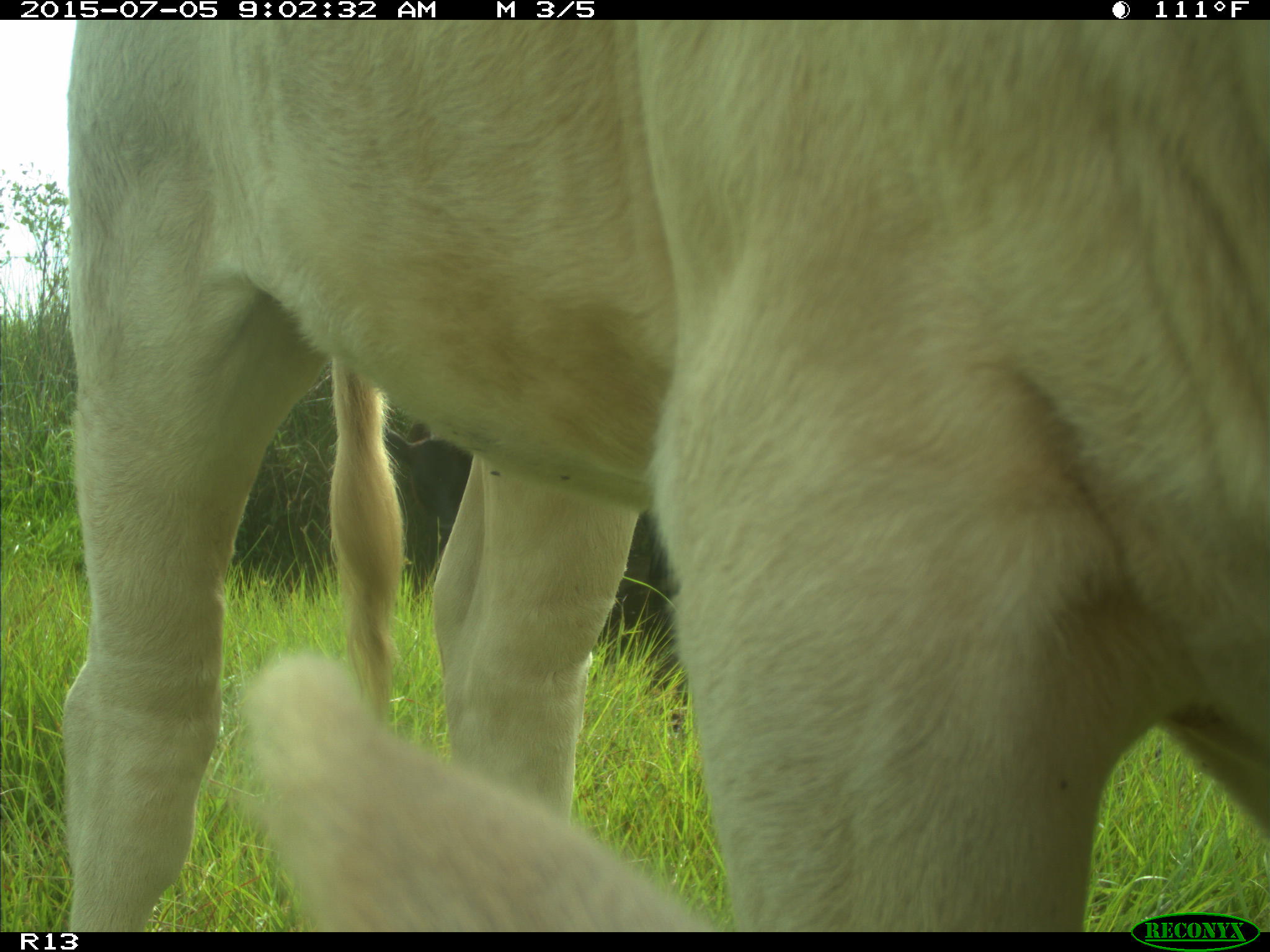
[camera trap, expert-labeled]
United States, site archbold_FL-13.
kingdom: Animalia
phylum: Chordata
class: Mammalia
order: Artiodactyla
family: Bovidae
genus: Bos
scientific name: Bos taurus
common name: domestic cow